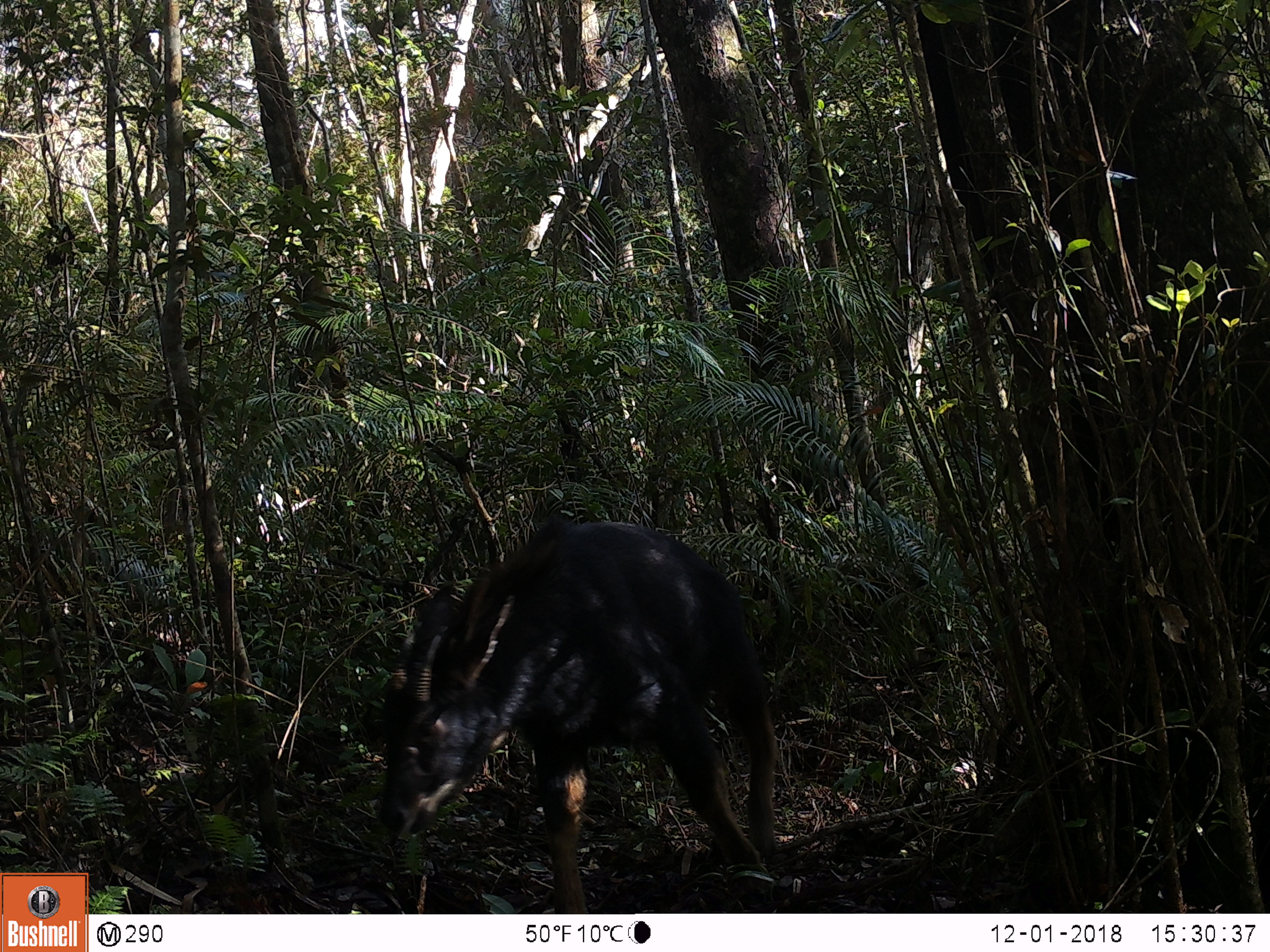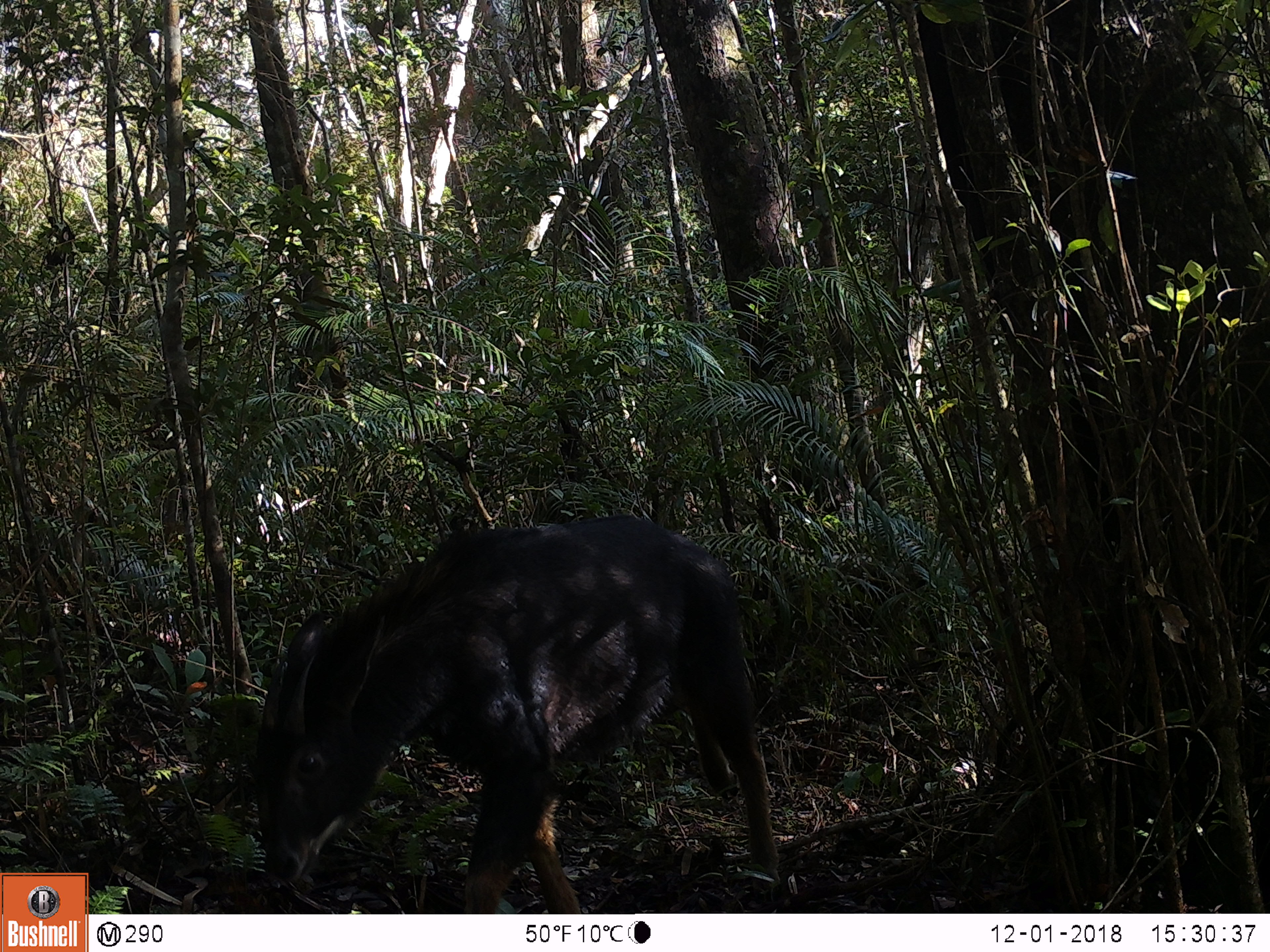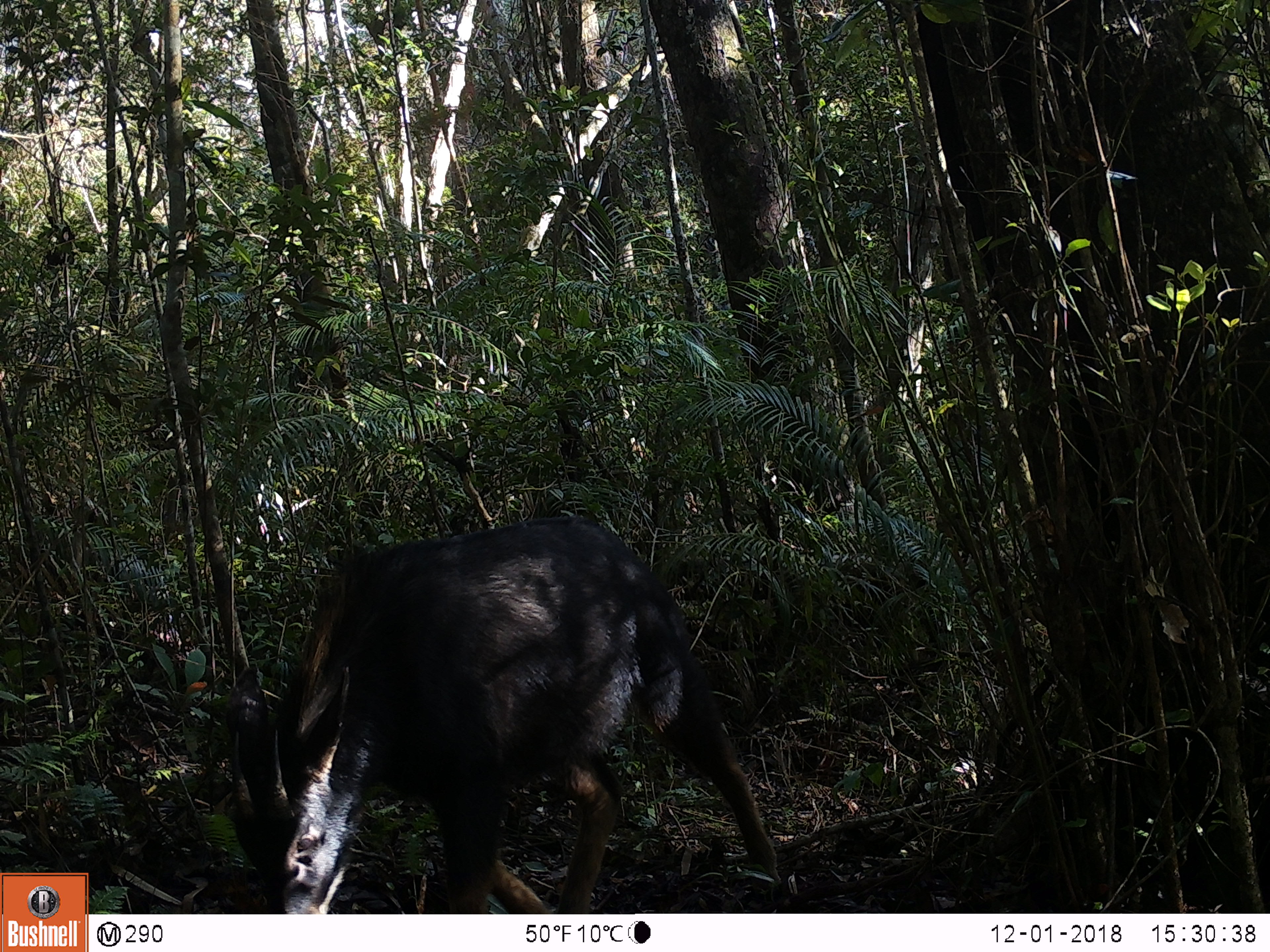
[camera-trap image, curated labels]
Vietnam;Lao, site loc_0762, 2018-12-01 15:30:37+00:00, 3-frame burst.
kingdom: Animalia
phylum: Chordata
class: Mammalia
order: Artiodactyla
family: Bovidae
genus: Capricornis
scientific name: Capricornis sumatraensis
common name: chinese serow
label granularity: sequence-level